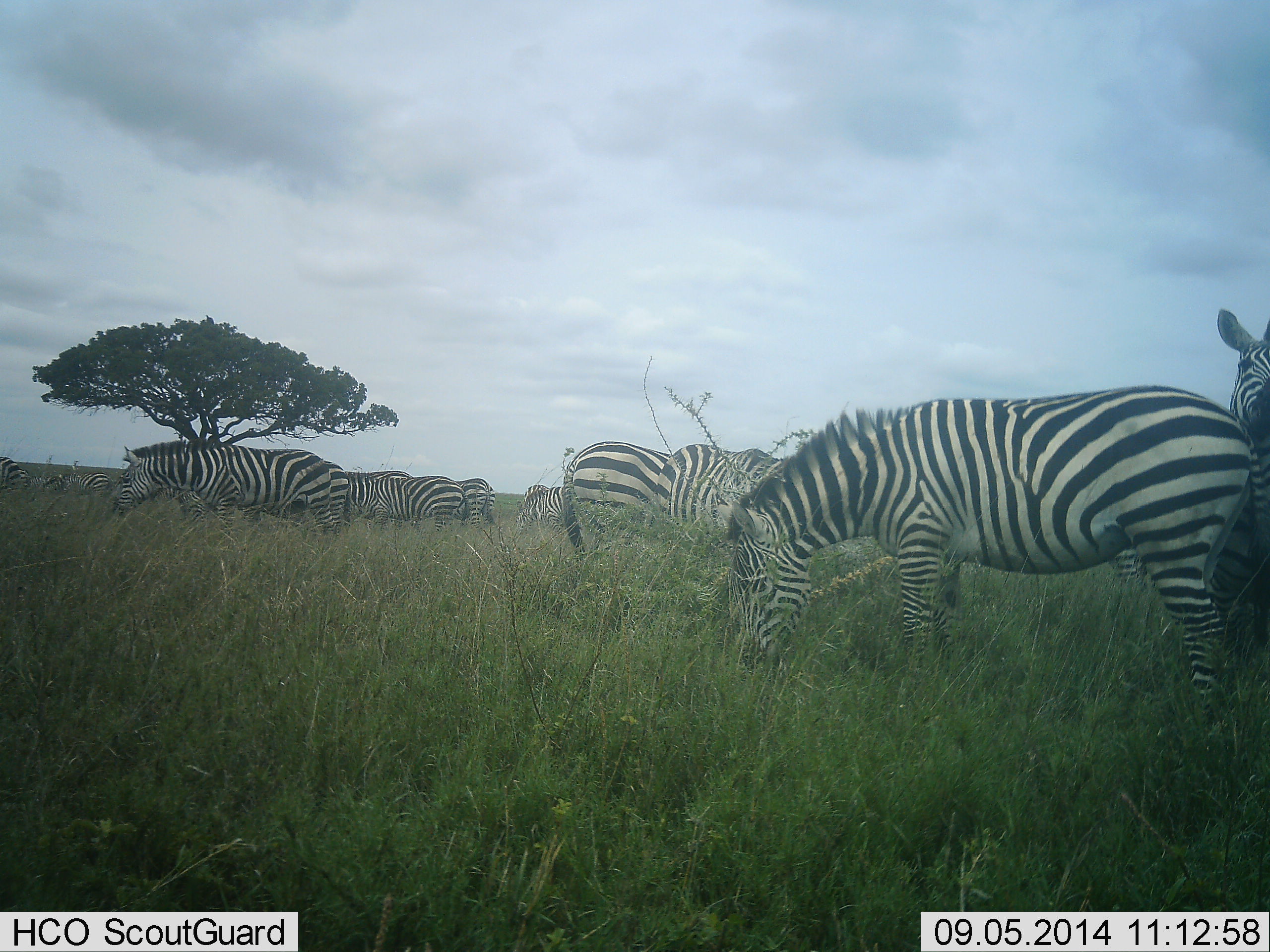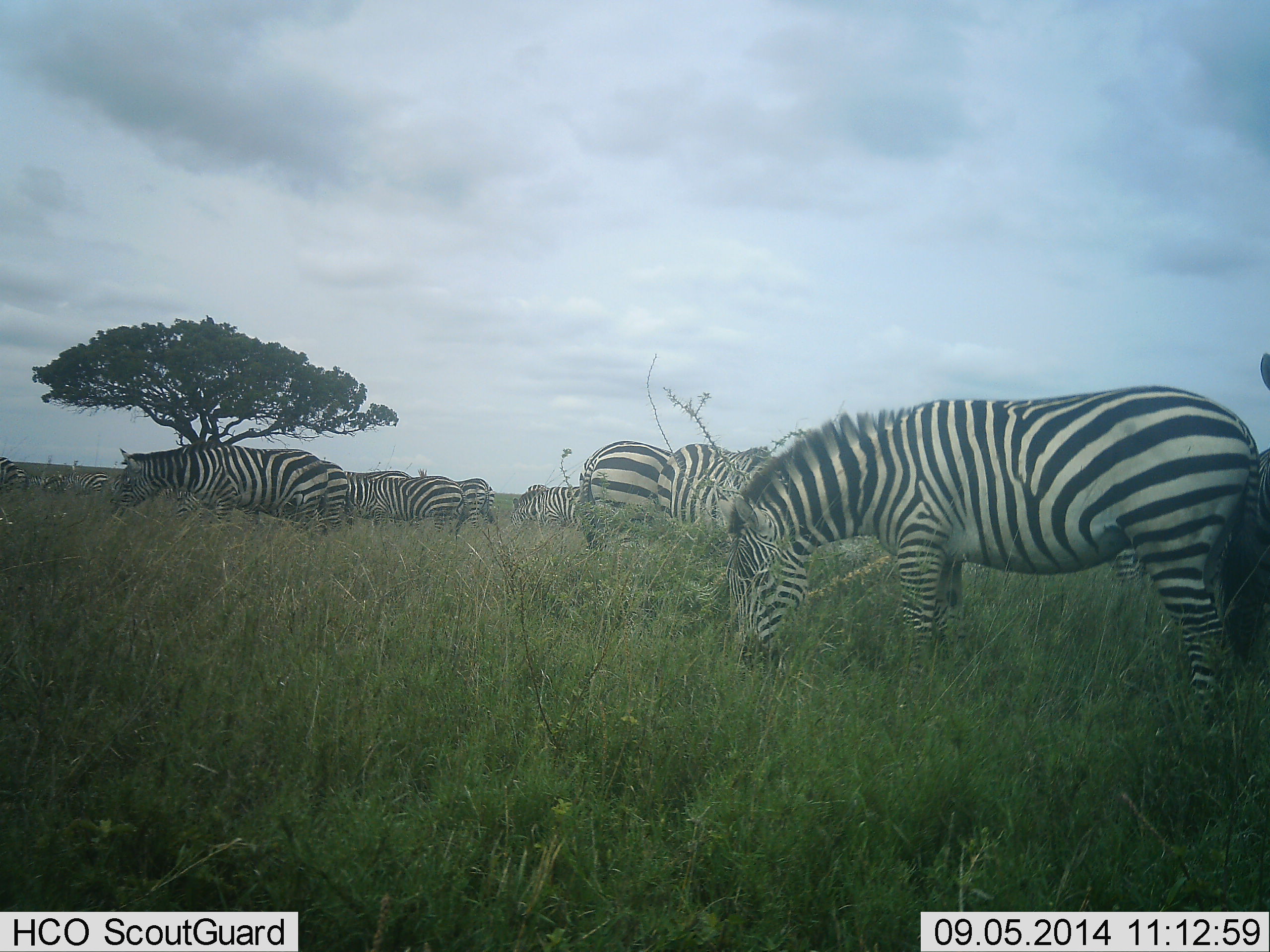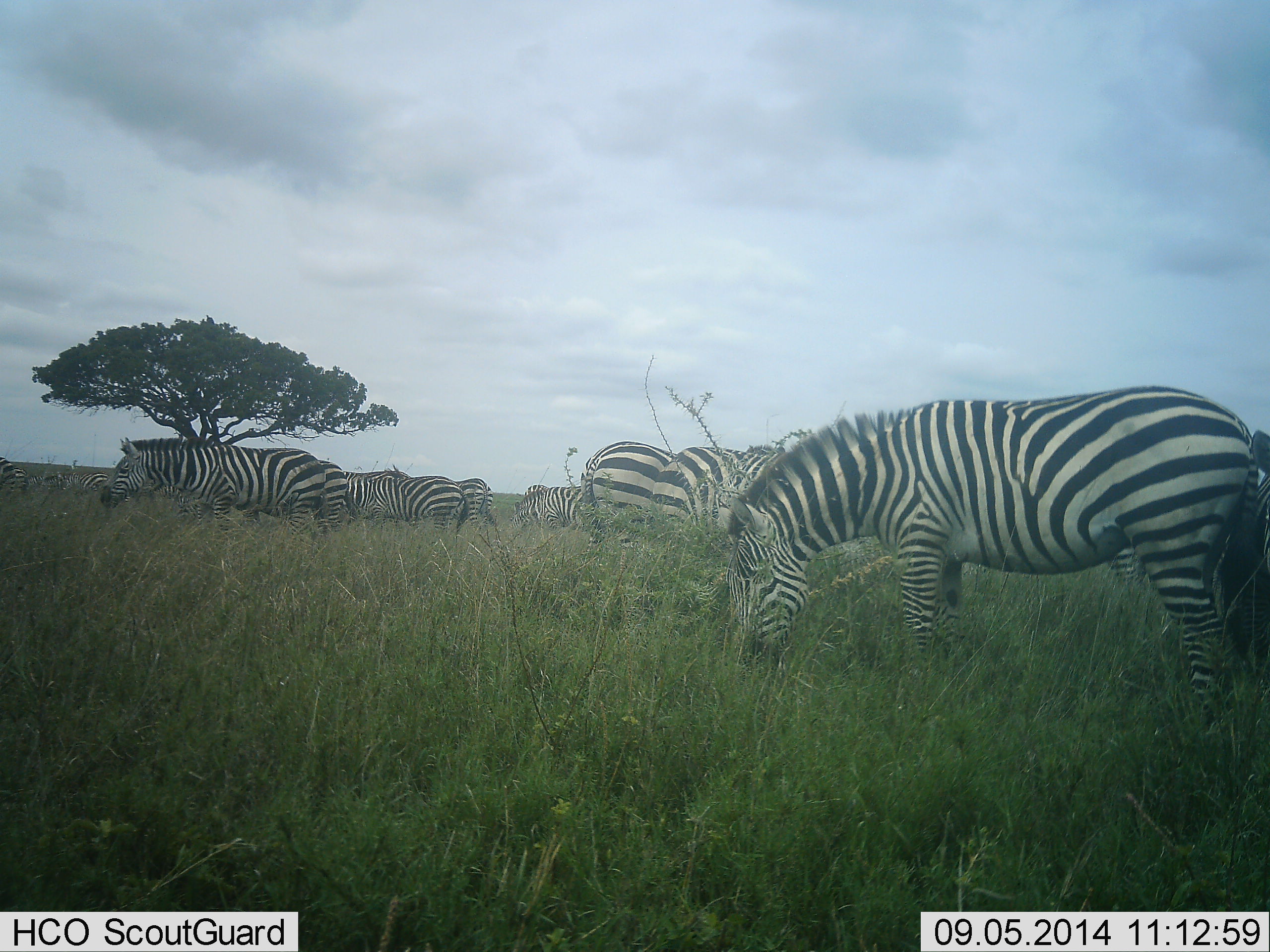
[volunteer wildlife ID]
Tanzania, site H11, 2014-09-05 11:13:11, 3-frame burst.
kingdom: Animalia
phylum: Chordata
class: Mammalia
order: Perissodactyla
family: Equidae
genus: Equus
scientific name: Equus quagga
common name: plains zebra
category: zebra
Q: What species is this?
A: Zebra (plains zebra) (Equus quagga).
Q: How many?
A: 11-50.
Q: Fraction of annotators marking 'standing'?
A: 45%.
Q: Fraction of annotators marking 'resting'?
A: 0%.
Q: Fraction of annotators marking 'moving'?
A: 36%.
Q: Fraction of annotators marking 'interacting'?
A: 0%.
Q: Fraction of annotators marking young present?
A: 0%.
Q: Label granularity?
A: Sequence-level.